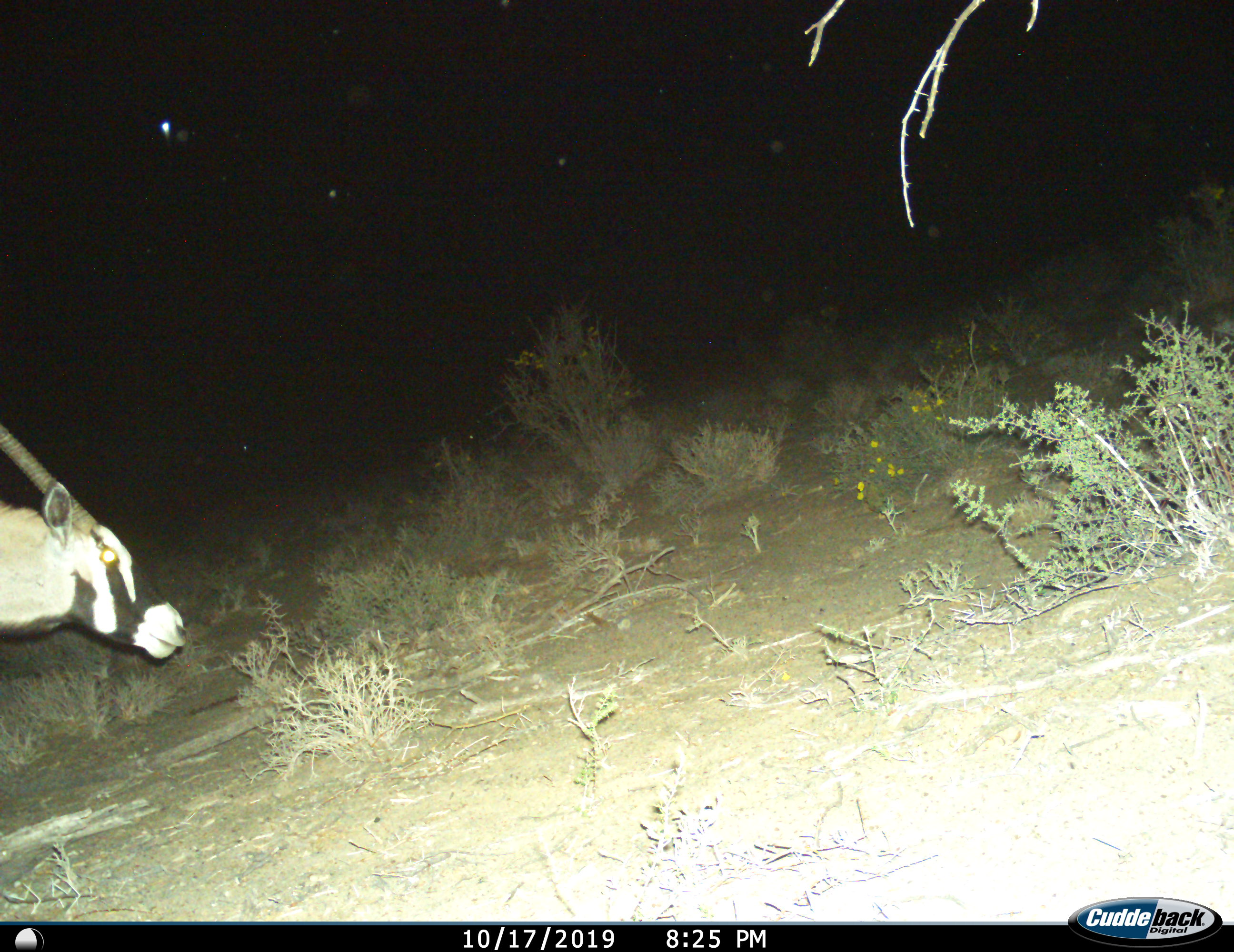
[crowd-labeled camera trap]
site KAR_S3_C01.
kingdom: Animalia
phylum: Chordata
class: Mammalia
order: Artiodactyla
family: Bovidae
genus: Oryx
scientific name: Oryx gazella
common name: gemsbok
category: oryx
Oryx (gemsbok) (Oryx gazella), count 1. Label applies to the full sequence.